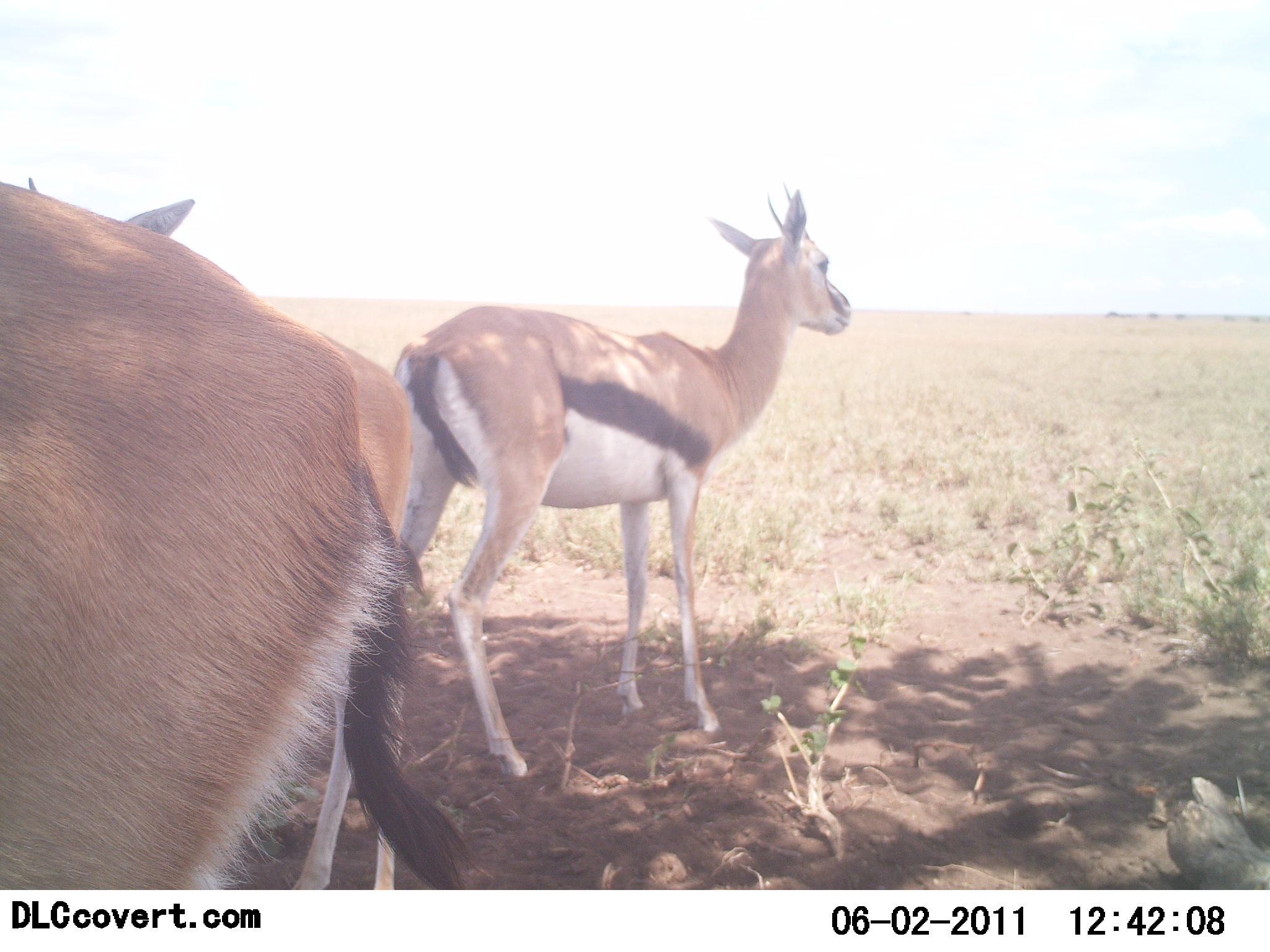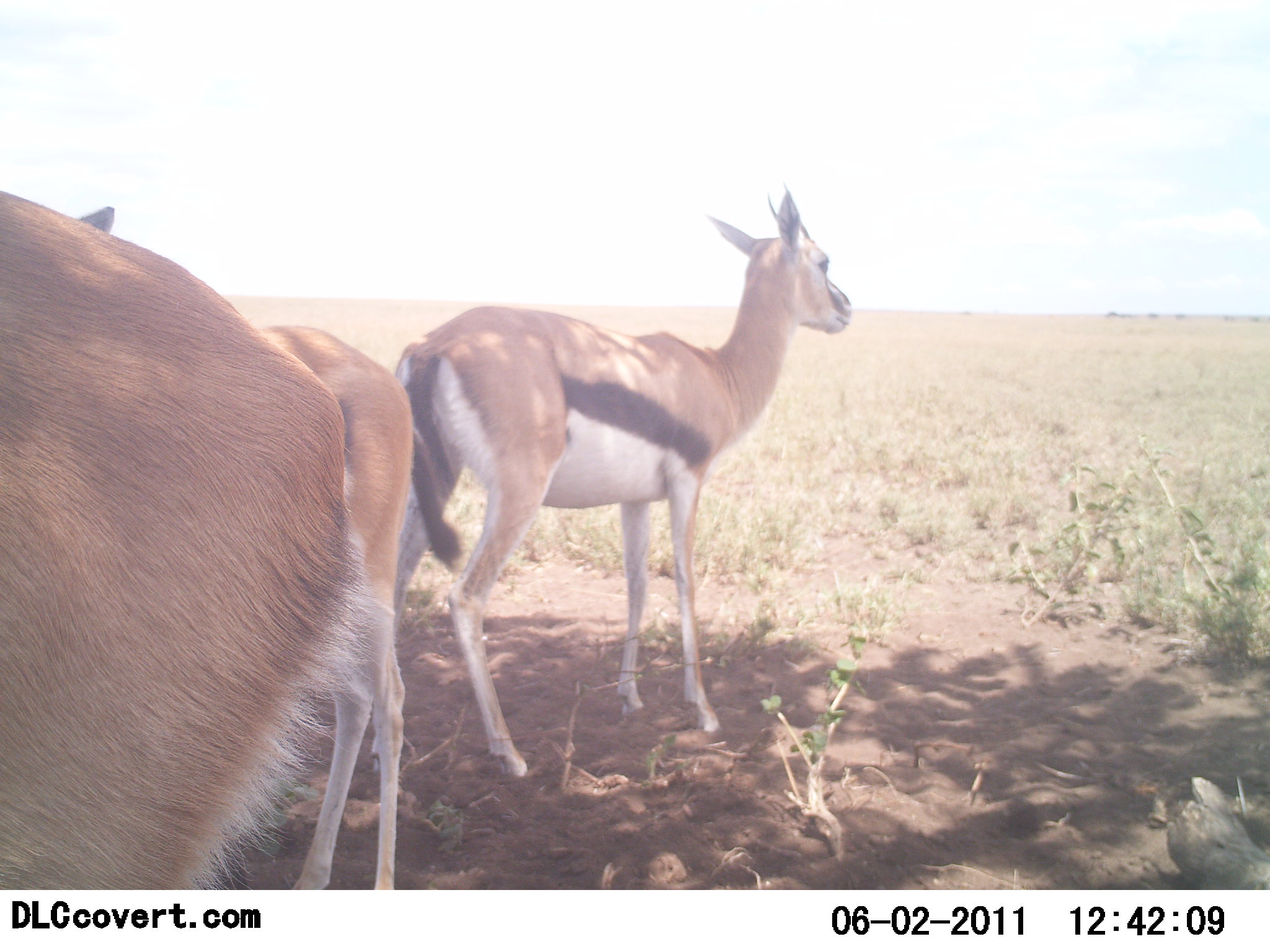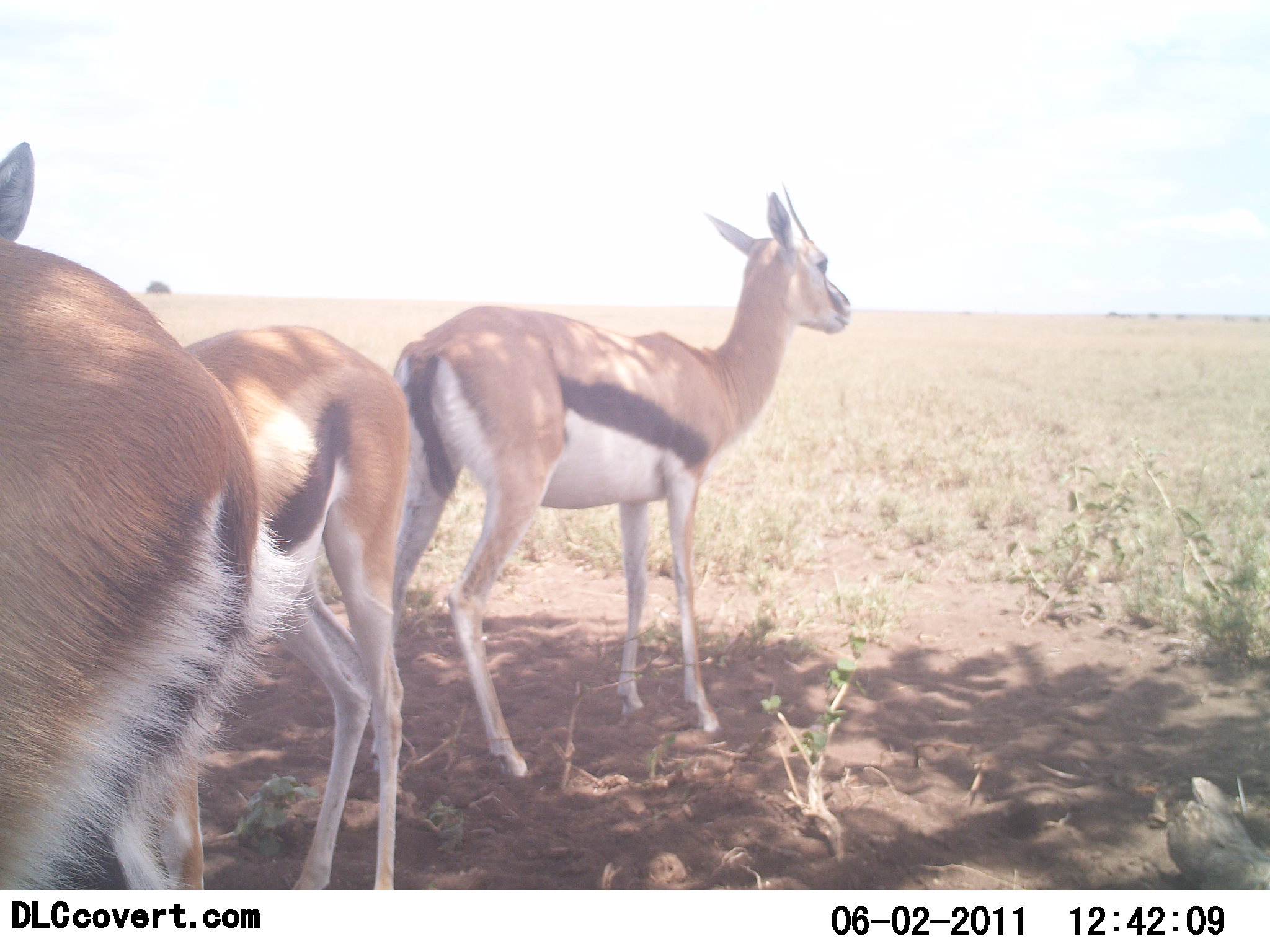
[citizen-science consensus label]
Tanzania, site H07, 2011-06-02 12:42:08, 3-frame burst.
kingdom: Animalia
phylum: Chordata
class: Mammalia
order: Artiodactyla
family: Bovidae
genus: Eudorcas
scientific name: Eudorcas thomsonii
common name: thomson's gazelle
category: gazellethomsons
Gazellethomsons (thomson's gazelle) (Eudorcas thomsonii), count 3. Behavior (volunteer vote fractions): standing 92%, resting 8%, moving 17%, interacting 0%. Young present (vote fraction): 8%. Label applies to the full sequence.